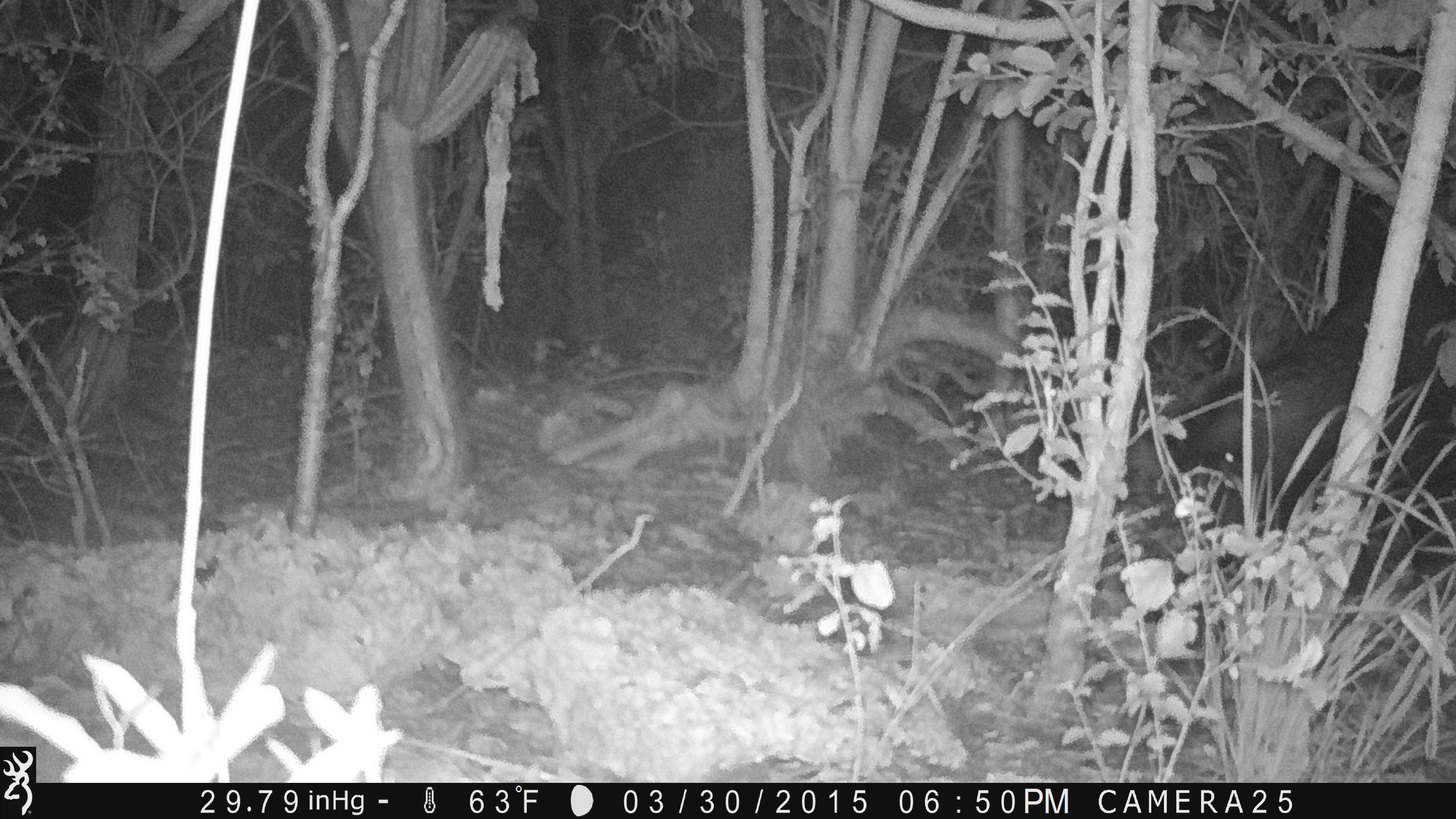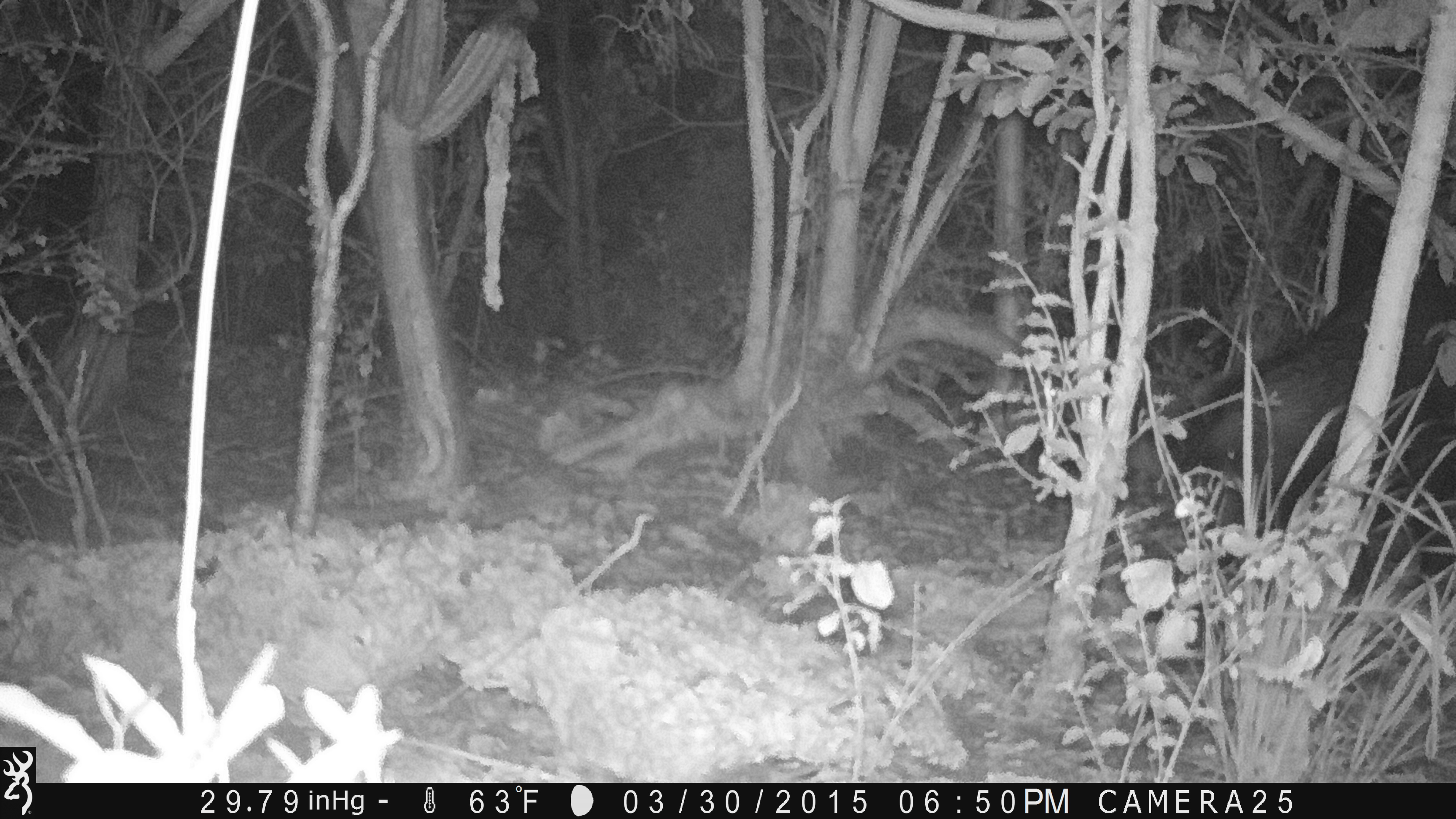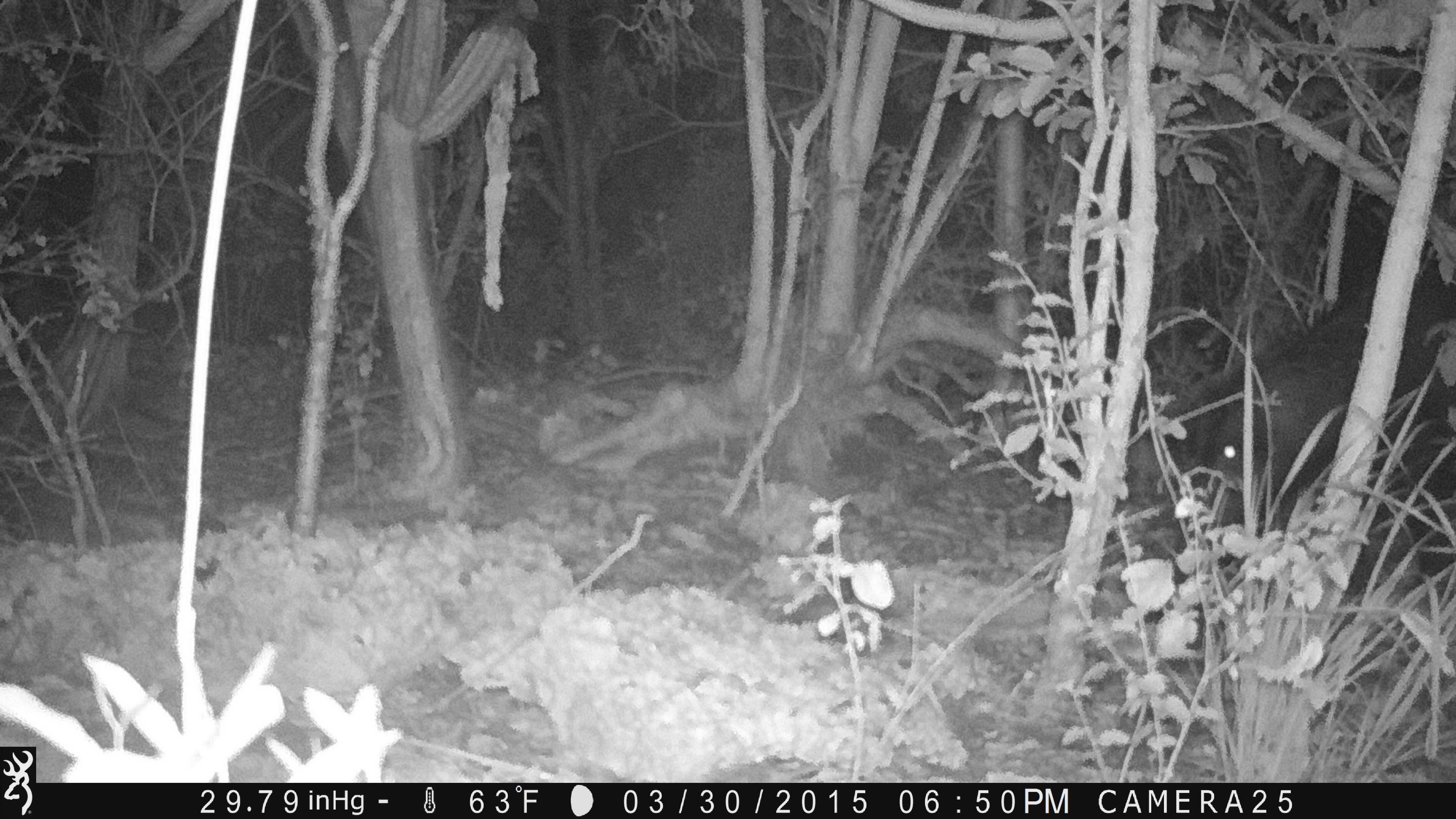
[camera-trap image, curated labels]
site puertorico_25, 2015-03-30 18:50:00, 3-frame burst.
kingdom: Animalia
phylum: Chordata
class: Mammalia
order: Artiodactyla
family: Suidae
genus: Sus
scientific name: Sus scrofa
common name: pig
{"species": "pig (Sus scrofa)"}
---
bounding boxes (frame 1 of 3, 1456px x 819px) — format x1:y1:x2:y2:
pig: 1152:258:1449:554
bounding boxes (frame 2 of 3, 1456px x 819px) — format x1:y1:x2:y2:
pig: 1143:178:1453:565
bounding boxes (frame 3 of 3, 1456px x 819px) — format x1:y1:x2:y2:
pig: 1163:193:1451:552